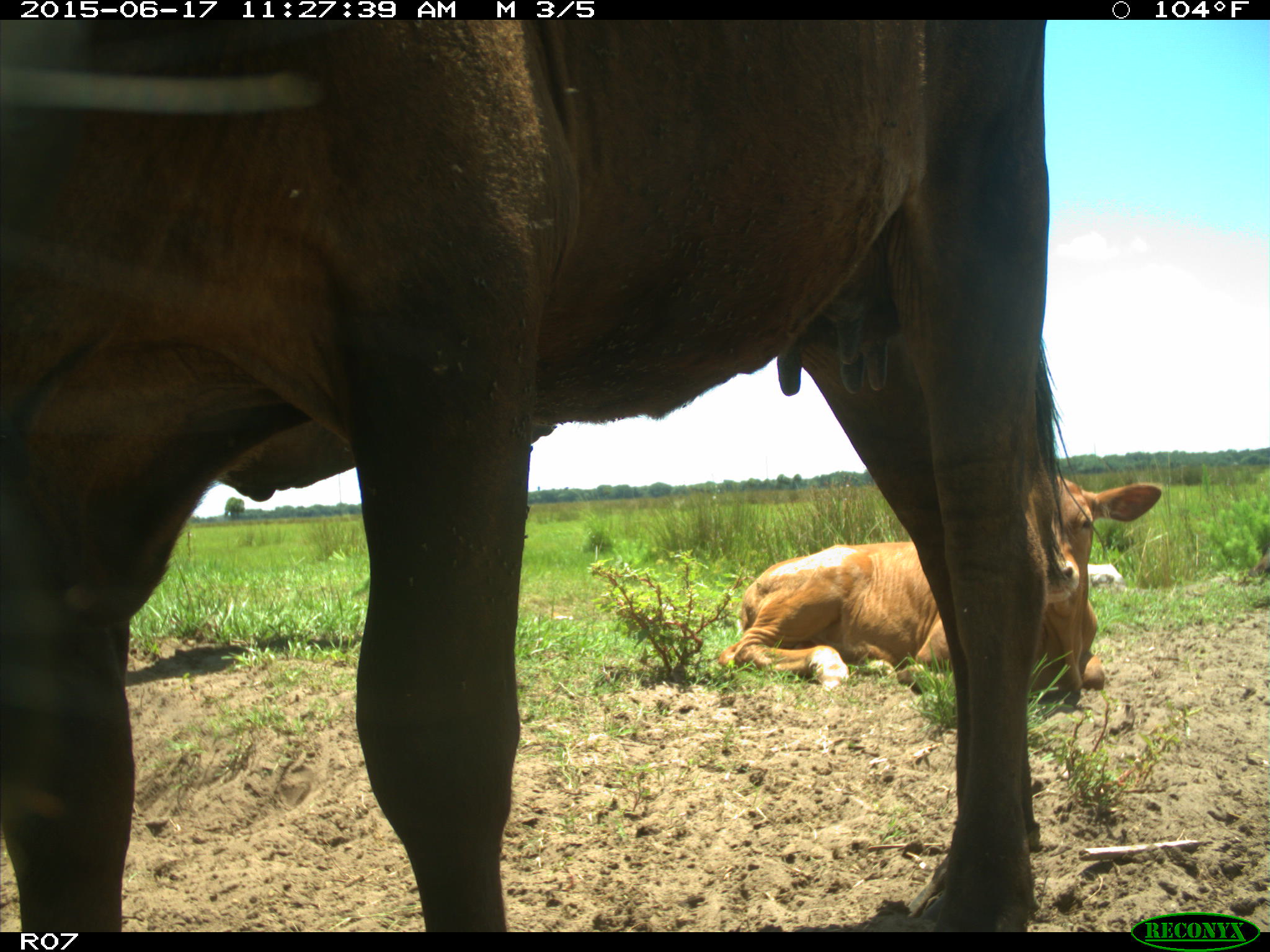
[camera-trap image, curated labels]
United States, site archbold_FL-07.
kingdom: Animalia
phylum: Chordata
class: Mammalia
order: Artiodactyla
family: Bovidae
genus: Bos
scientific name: Bos taurus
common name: domestic cow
Bos taurus (domestic cow).